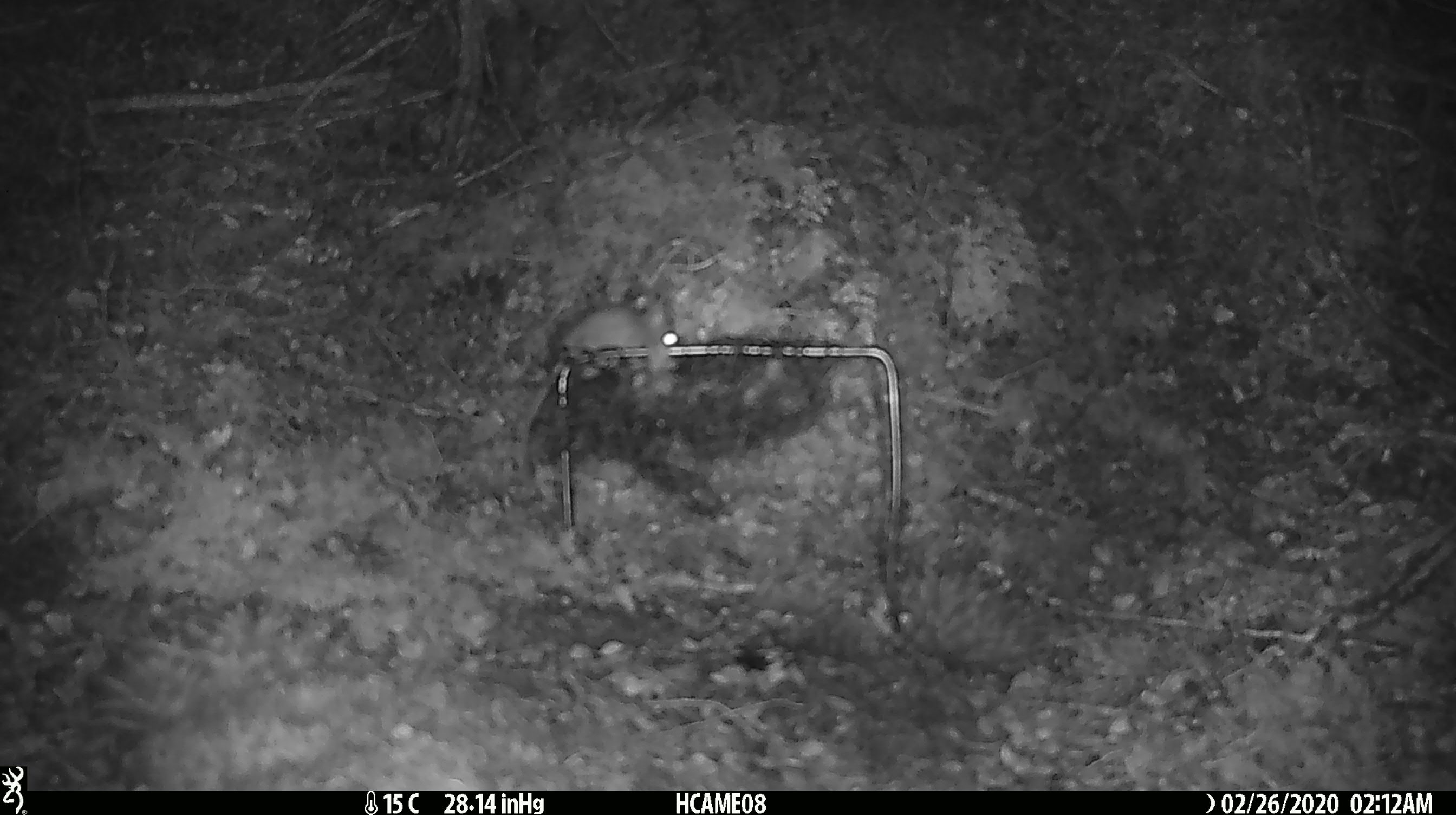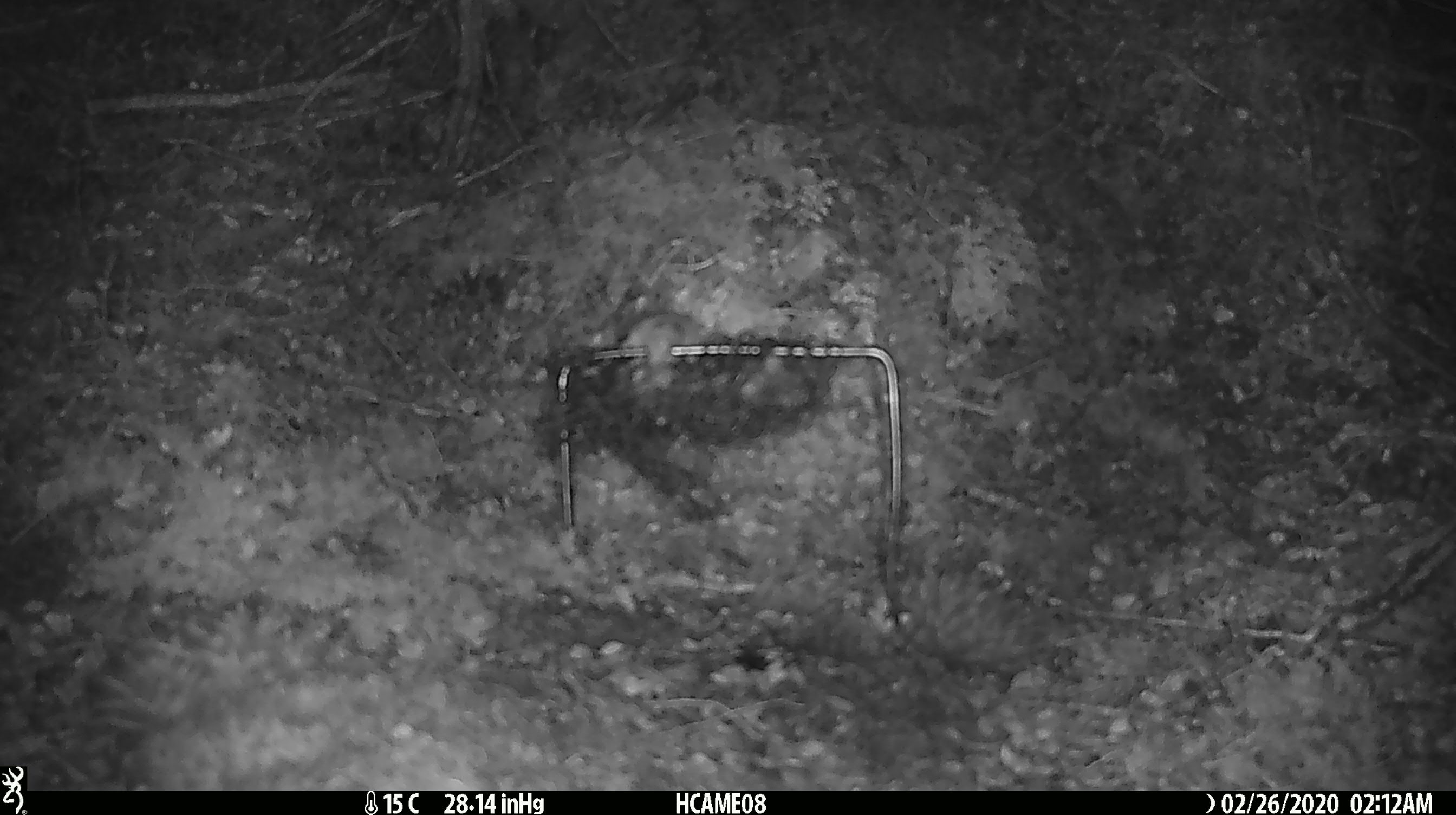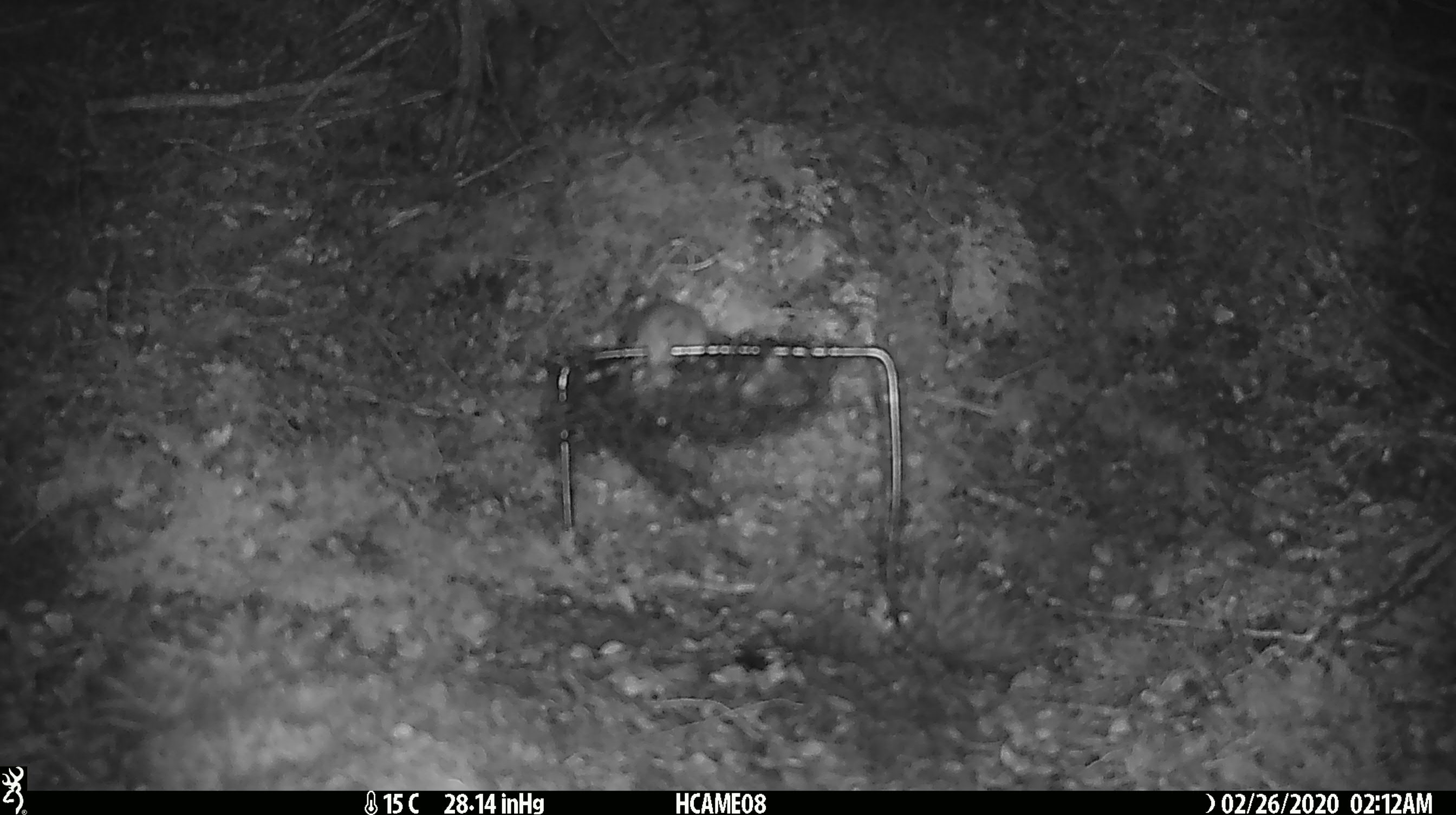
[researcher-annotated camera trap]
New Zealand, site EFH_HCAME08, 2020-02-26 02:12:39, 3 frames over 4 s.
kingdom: Animalia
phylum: Chordata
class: Mammalia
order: Rodentia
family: Muridae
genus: Mus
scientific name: Mus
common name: mouse